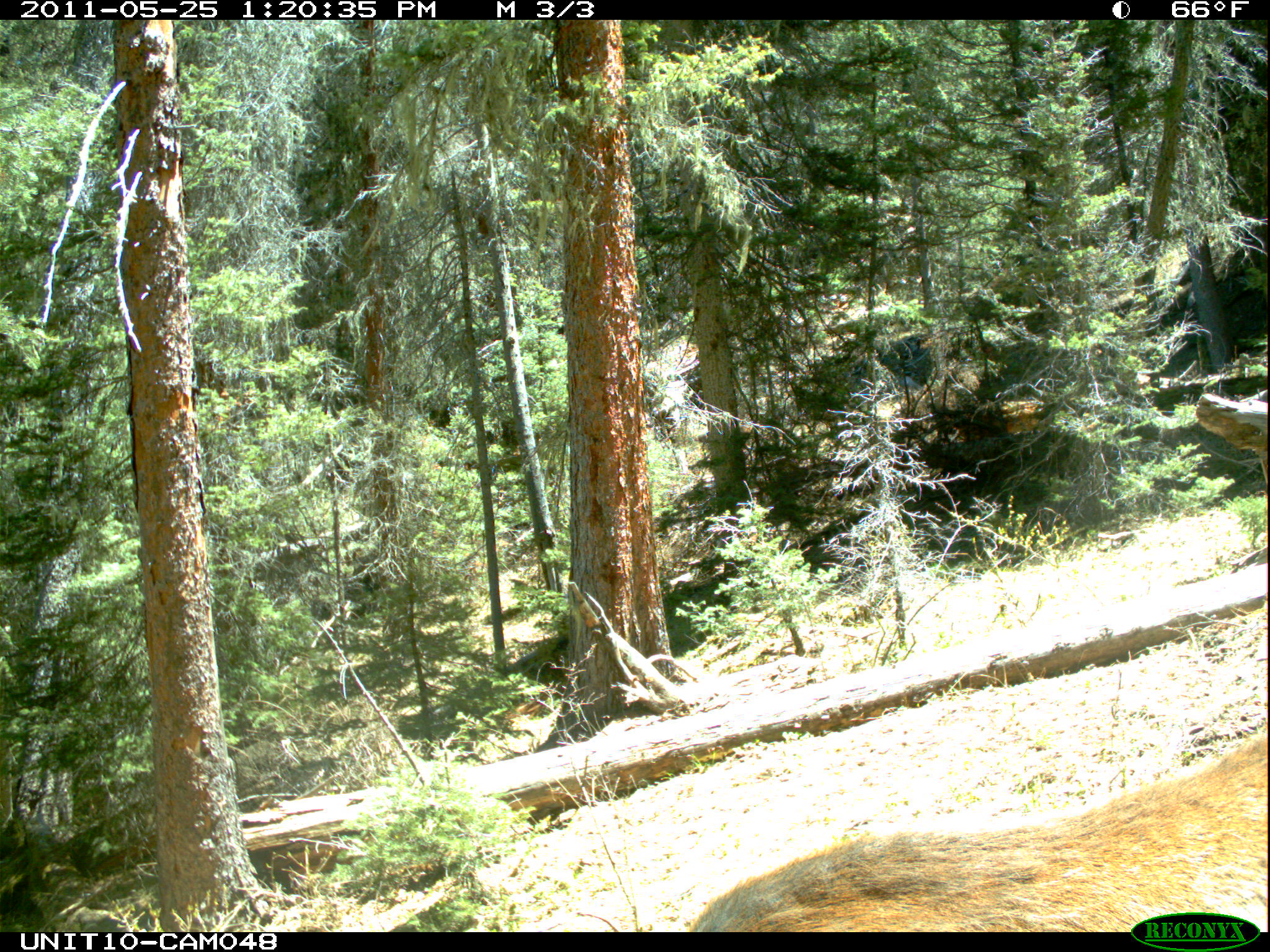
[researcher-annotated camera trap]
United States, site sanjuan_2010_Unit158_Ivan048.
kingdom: Animalia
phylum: Chordata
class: Mammalia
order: Artiodactyla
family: Cervidae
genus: Cervus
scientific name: Cervus elaphus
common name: red deer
Cervus elaphus (red deer).